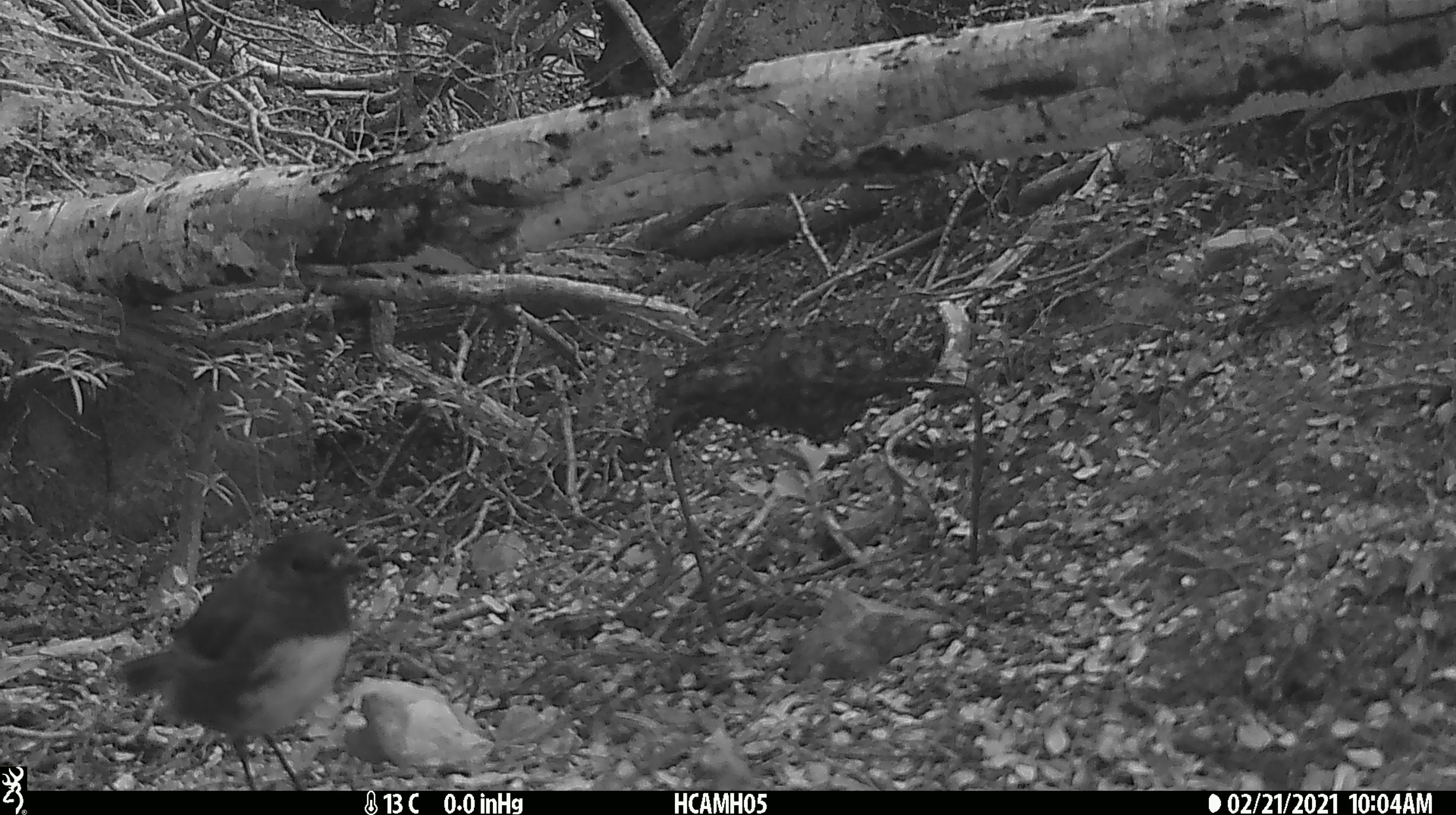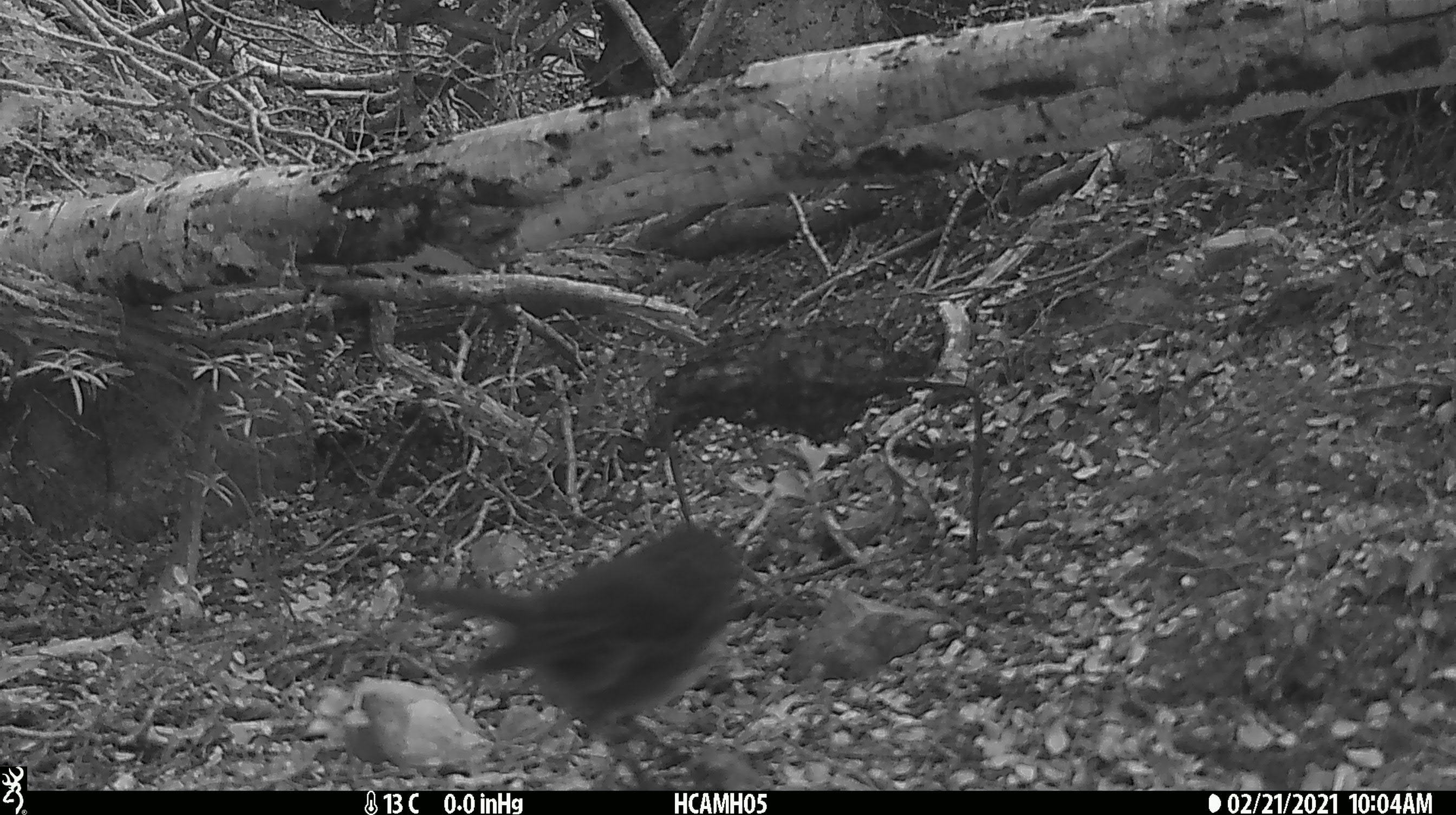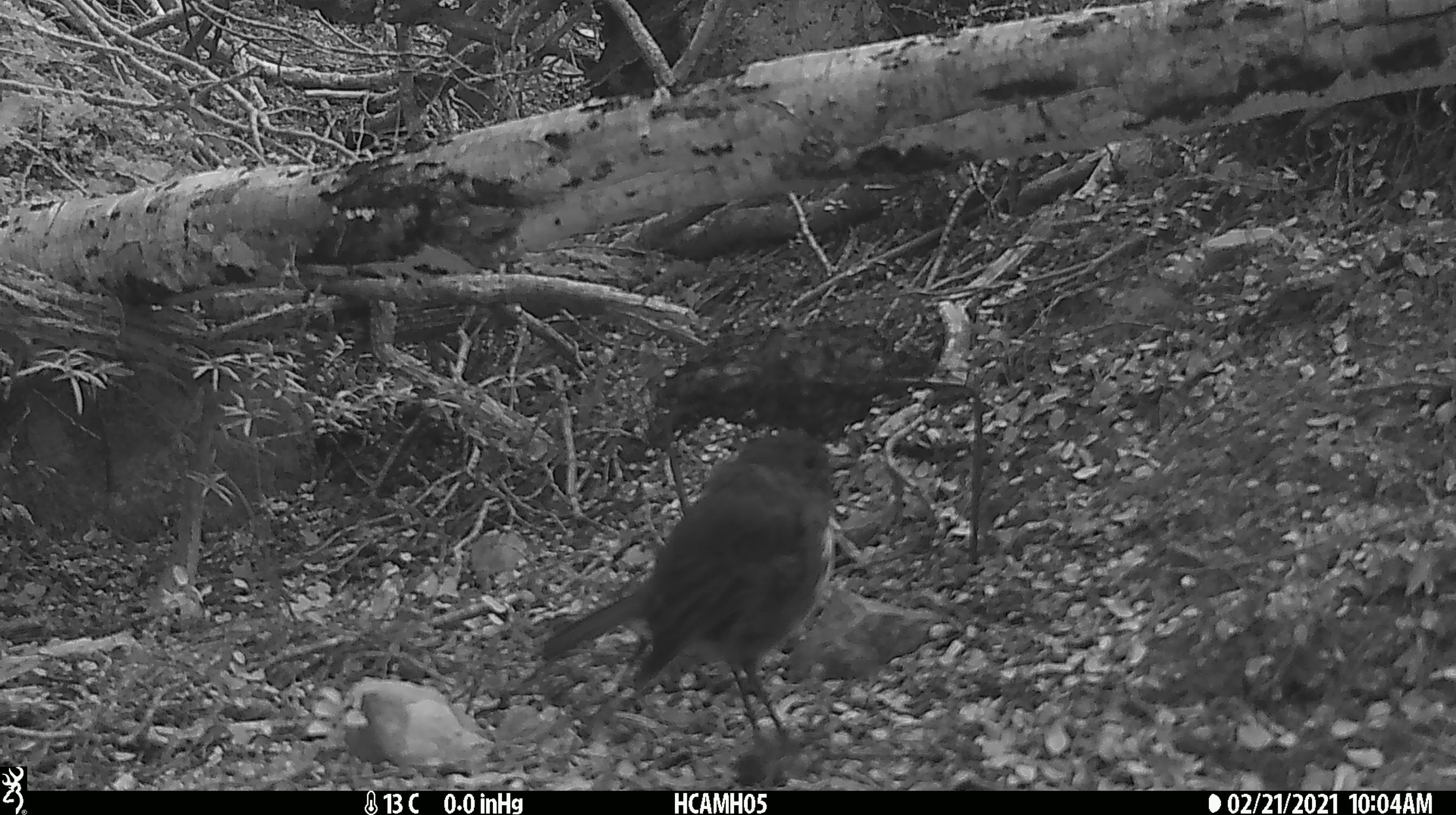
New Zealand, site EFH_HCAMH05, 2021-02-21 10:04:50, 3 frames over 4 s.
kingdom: Animalia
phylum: Chordata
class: Aves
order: Passeriformes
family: Petroicidae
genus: Petroica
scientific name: Petroica australis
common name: new zealand robin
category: robin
Robin (new zealand robin) (Petroica australis).